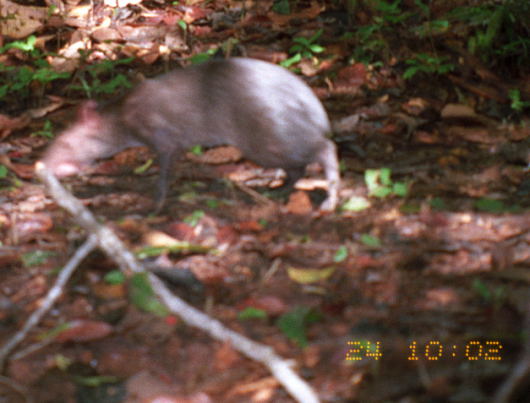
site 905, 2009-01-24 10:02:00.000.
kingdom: Animalia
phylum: Chordata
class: Mammalia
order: Rodentia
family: Dasyproctidae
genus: Dasyprocta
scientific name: Dasyprocta fuliginosa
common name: black agouti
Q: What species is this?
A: Dasyprocta fuliginosa (black agouti).